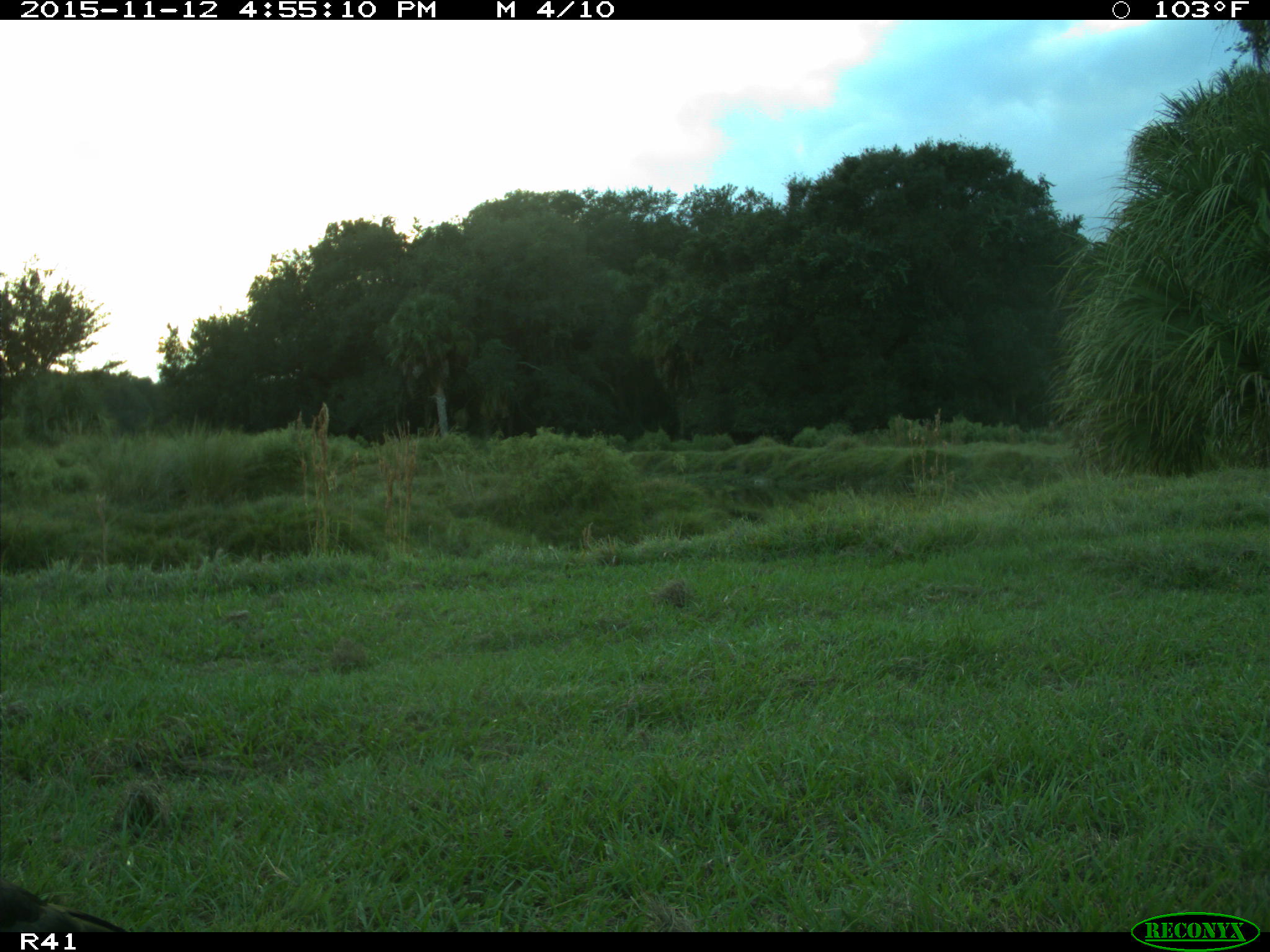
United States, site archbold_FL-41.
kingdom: Animalia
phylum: Chordata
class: Aves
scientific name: Aves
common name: birds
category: unidentified bird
Unidentified bird (birds) (Aves).